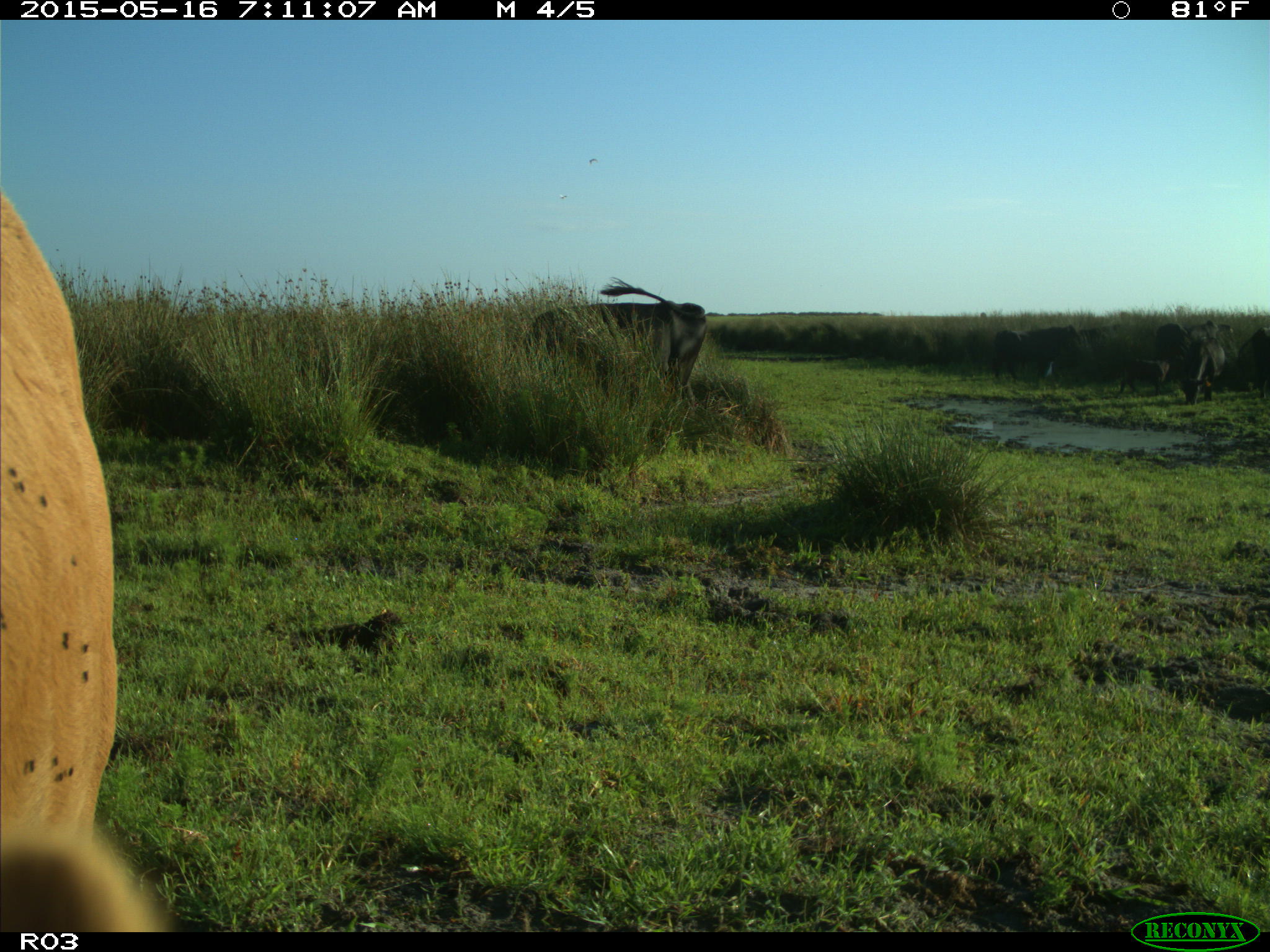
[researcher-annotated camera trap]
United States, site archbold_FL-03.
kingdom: Animalia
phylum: Chordata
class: Mammalia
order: Artiodactyla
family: Bovidae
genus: Bos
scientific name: Bos taurus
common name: domestic cow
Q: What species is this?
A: Bos taurus (domestic cow).